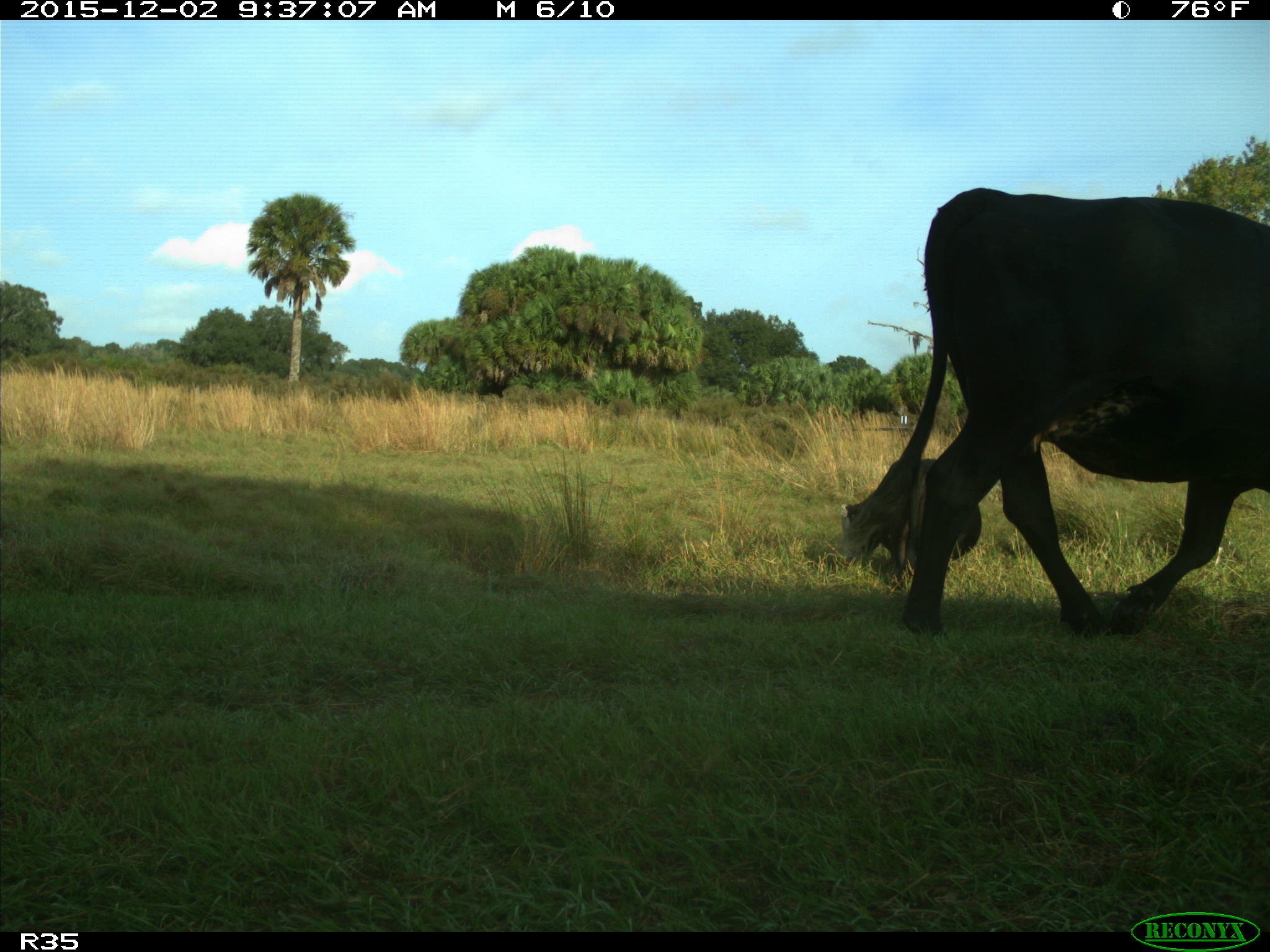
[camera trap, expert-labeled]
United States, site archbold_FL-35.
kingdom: Animalia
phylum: Chordata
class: Mammalia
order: Artiodactyla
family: Bovidae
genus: Bos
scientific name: Bos taurus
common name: domestic cow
Bos taurus (domestic cow).